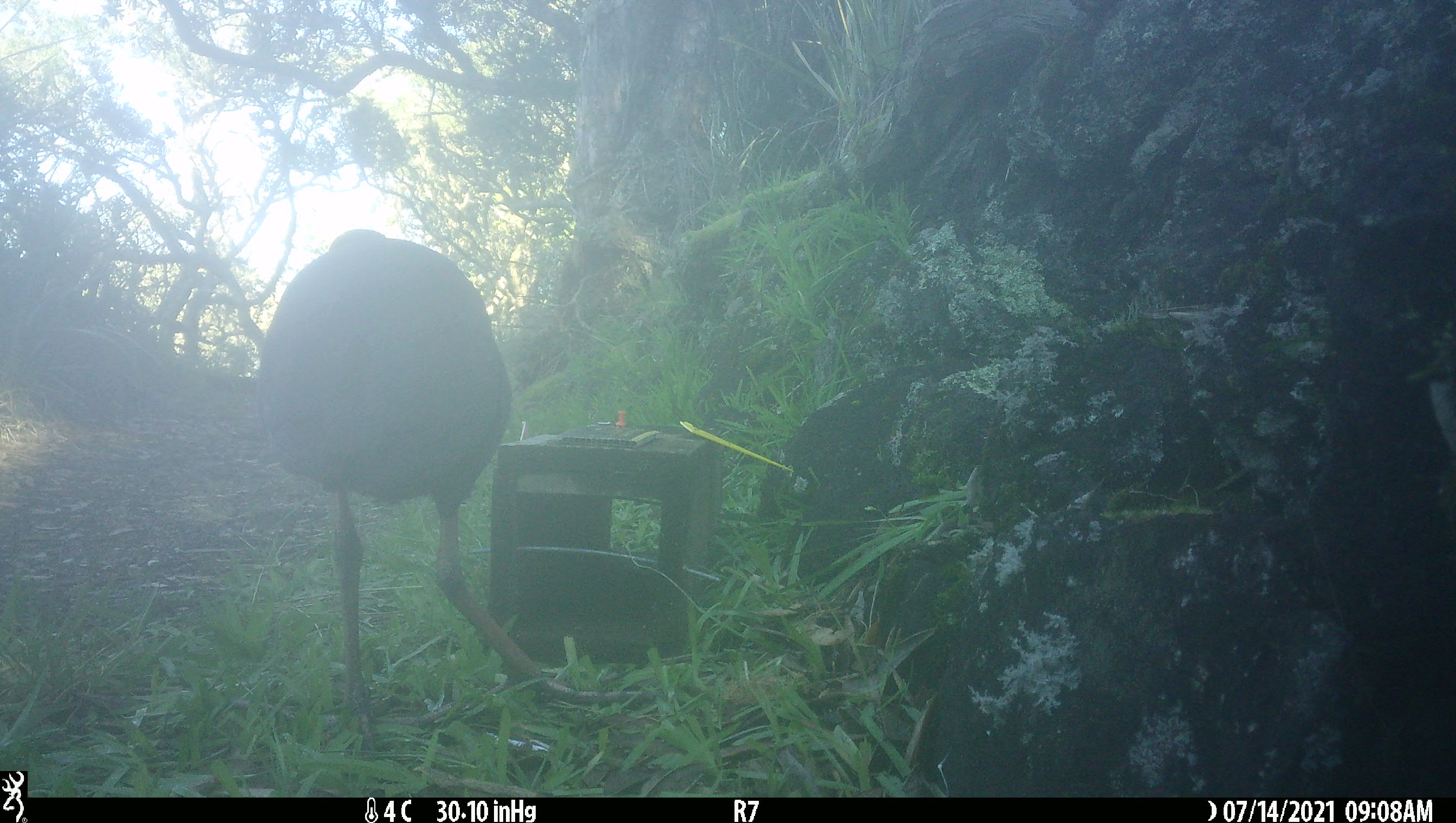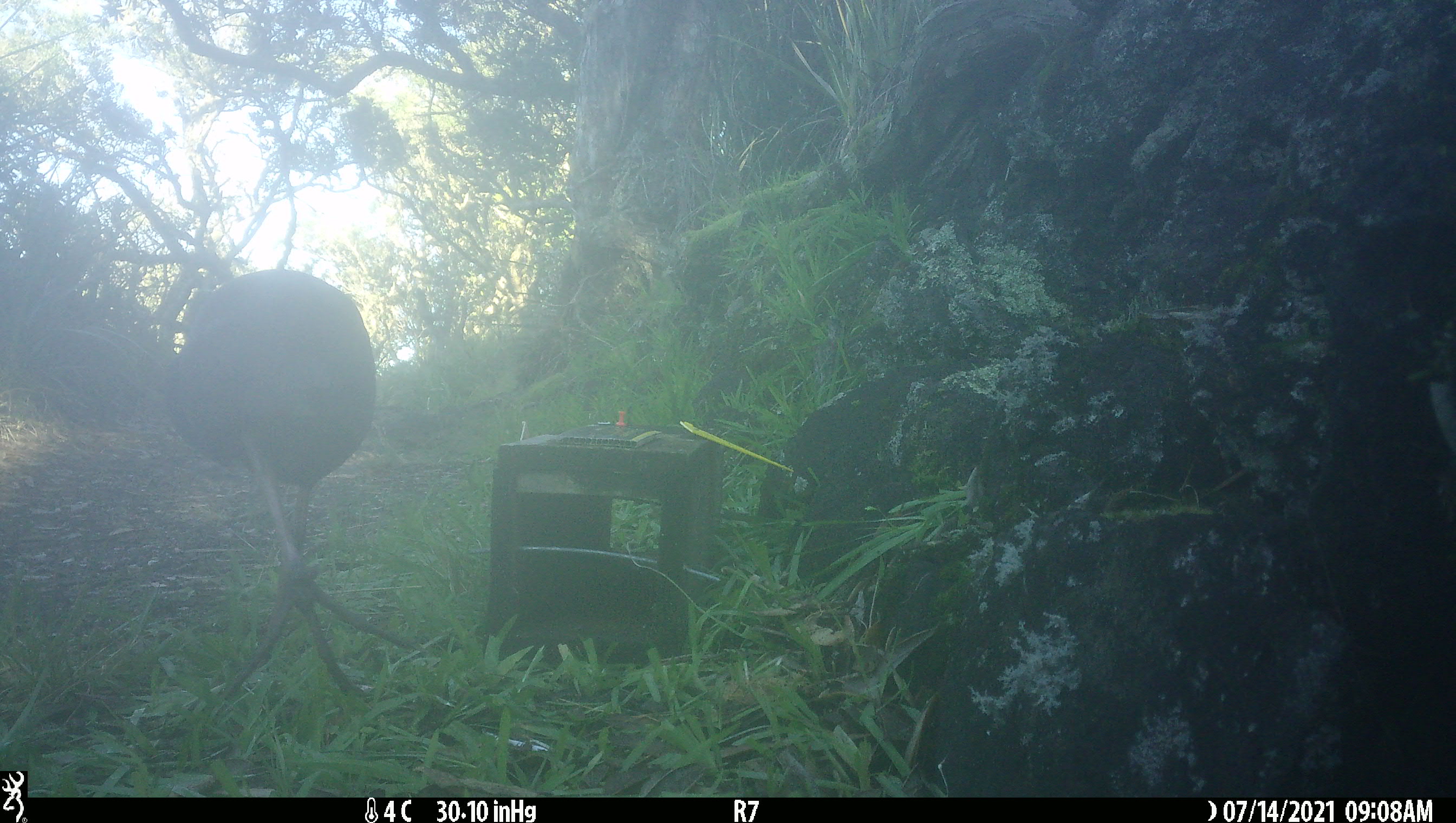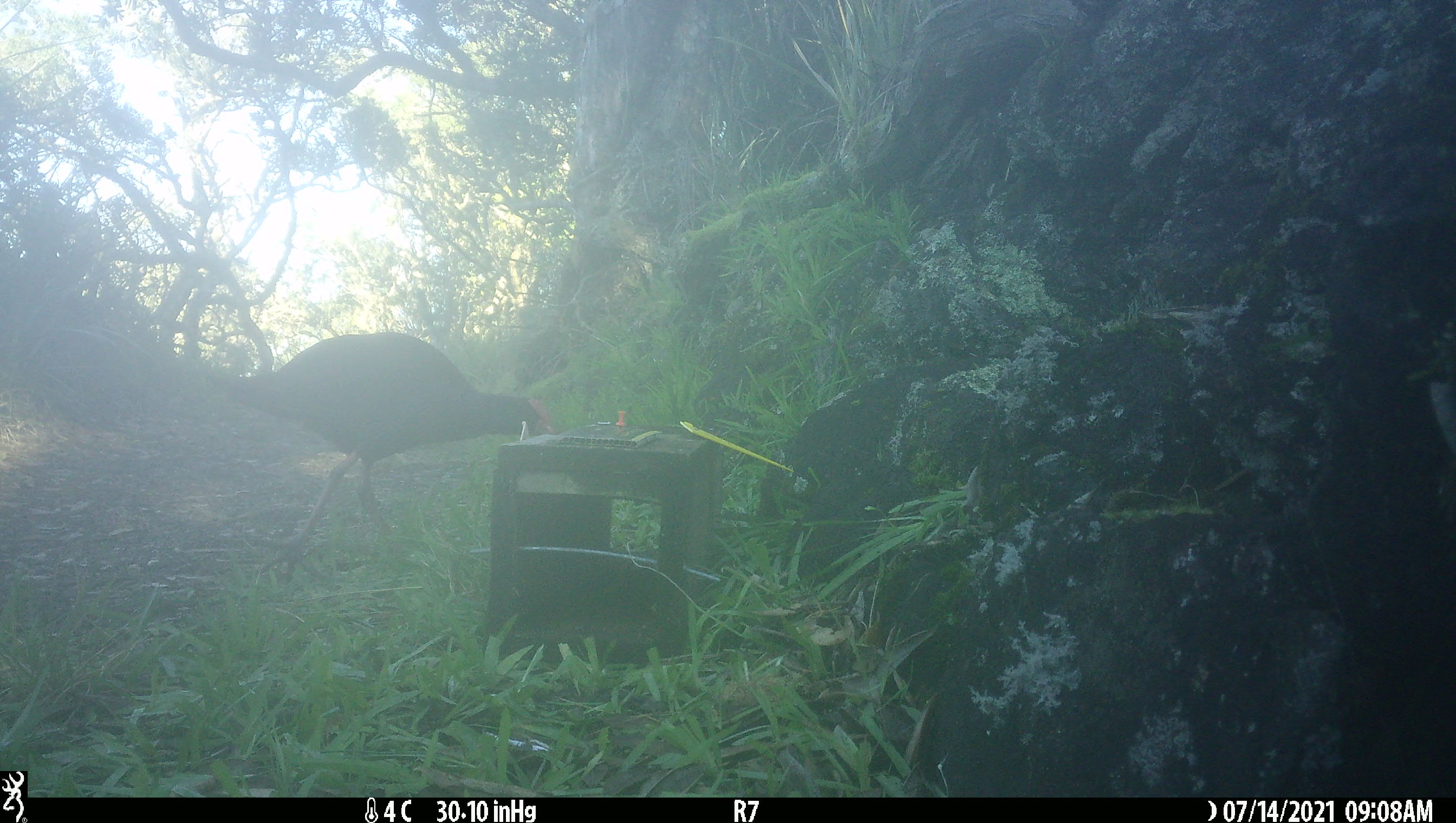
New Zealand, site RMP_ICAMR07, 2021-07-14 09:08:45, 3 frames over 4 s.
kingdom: Animalia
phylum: Chordata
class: Aves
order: Gruiformes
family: Rallidae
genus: Porphyrio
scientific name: Porphyrio melanotus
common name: australasian swamphen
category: pukeko